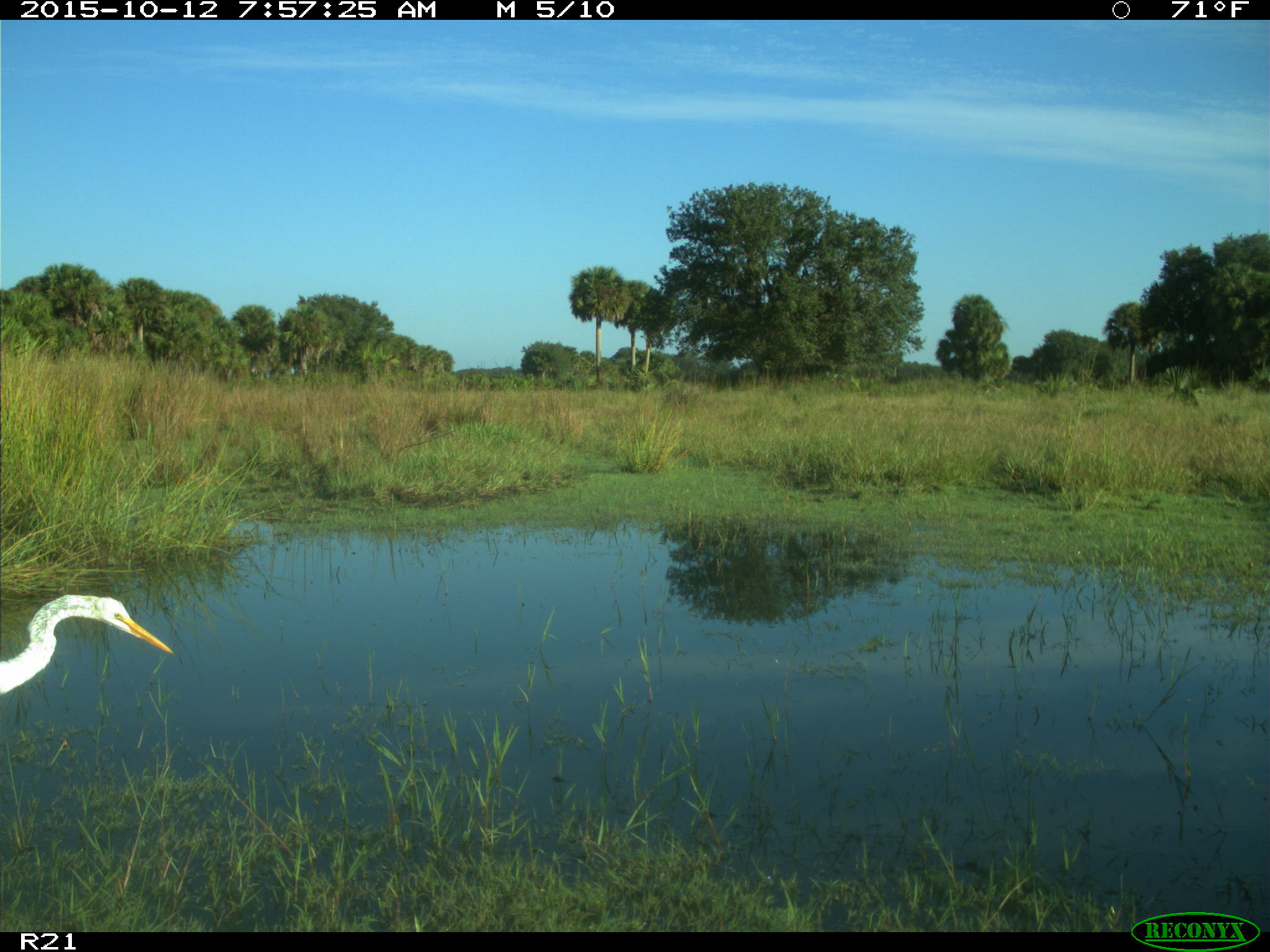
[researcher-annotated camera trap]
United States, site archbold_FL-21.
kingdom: Animalia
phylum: Chordata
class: Aves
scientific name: Aves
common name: birds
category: unidentified bird